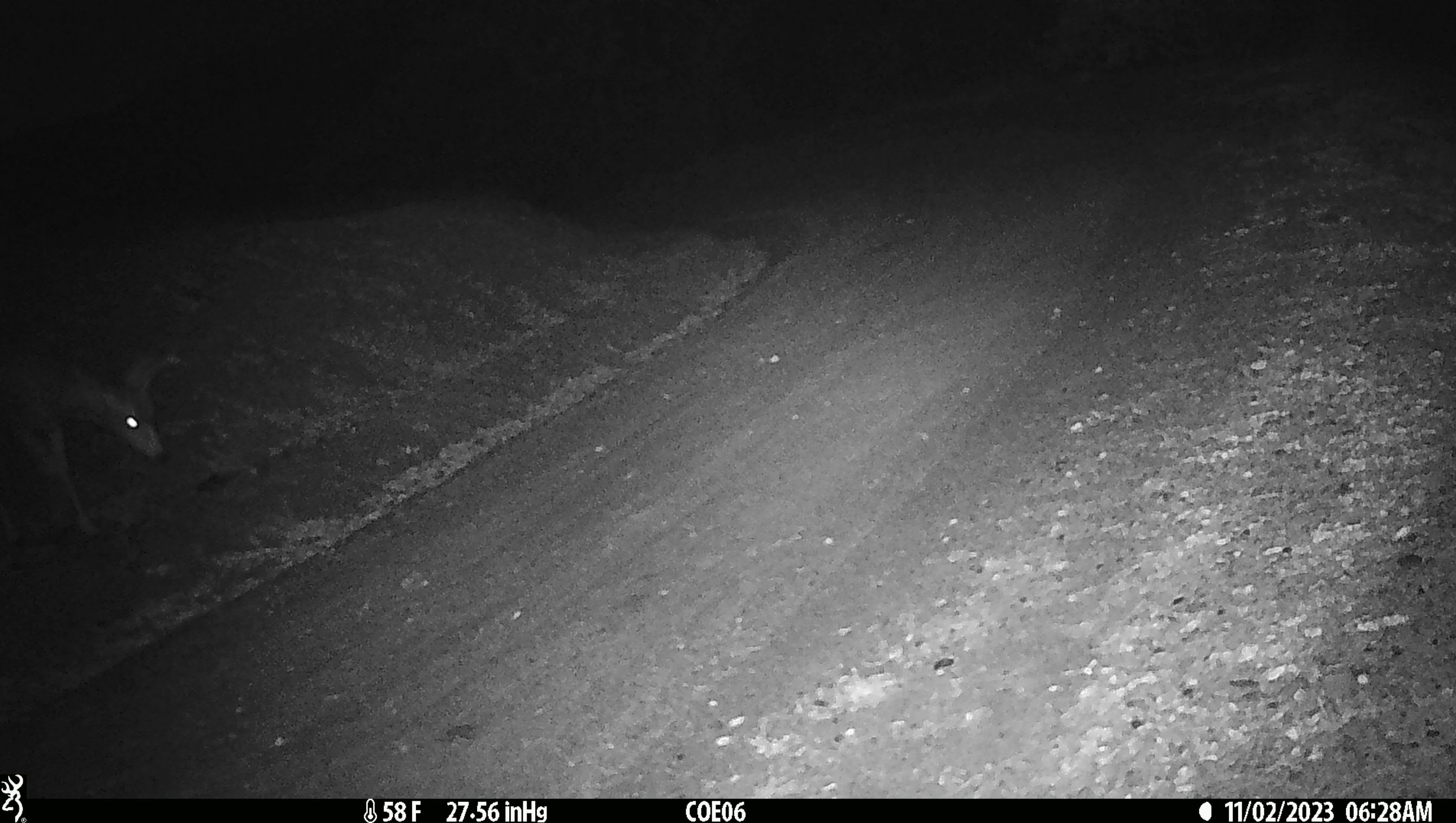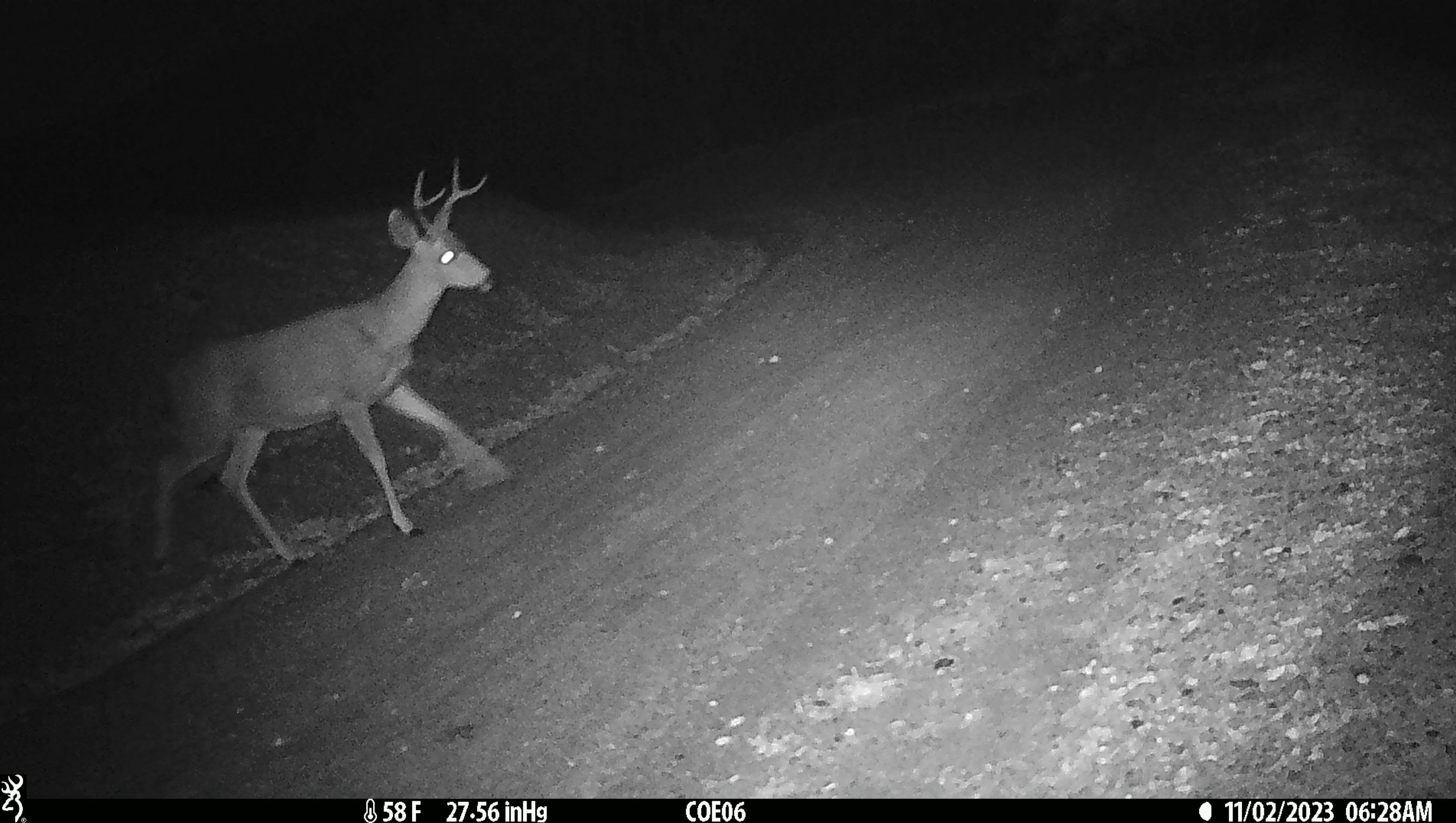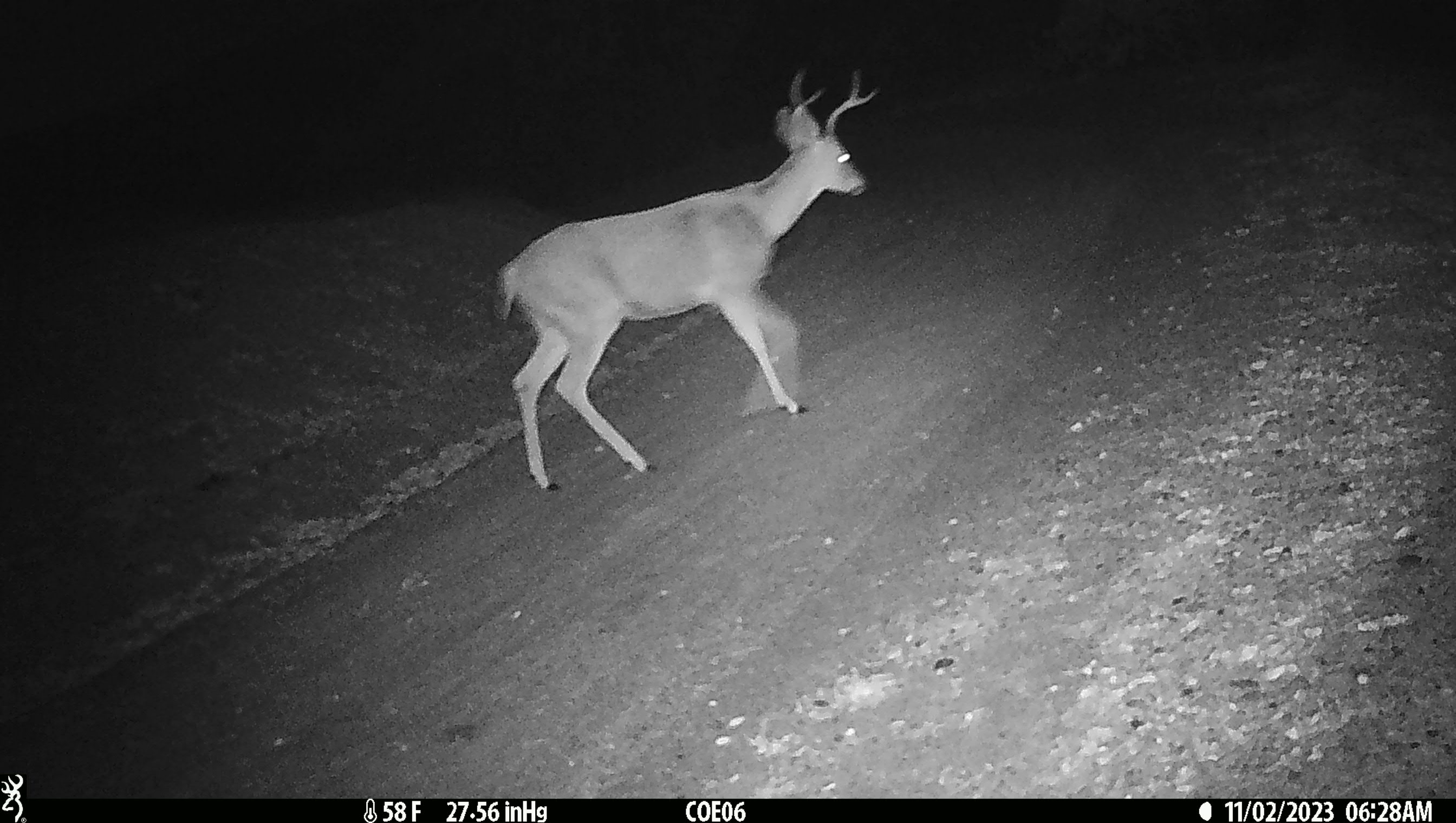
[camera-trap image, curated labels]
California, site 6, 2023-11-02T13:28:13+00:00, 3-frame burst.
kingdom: Animalia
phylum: Chordata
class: Mammalia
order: Artiodactyla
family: Cervidae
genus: Odocoileus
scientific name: Odocoileus hemionus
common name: mule deer